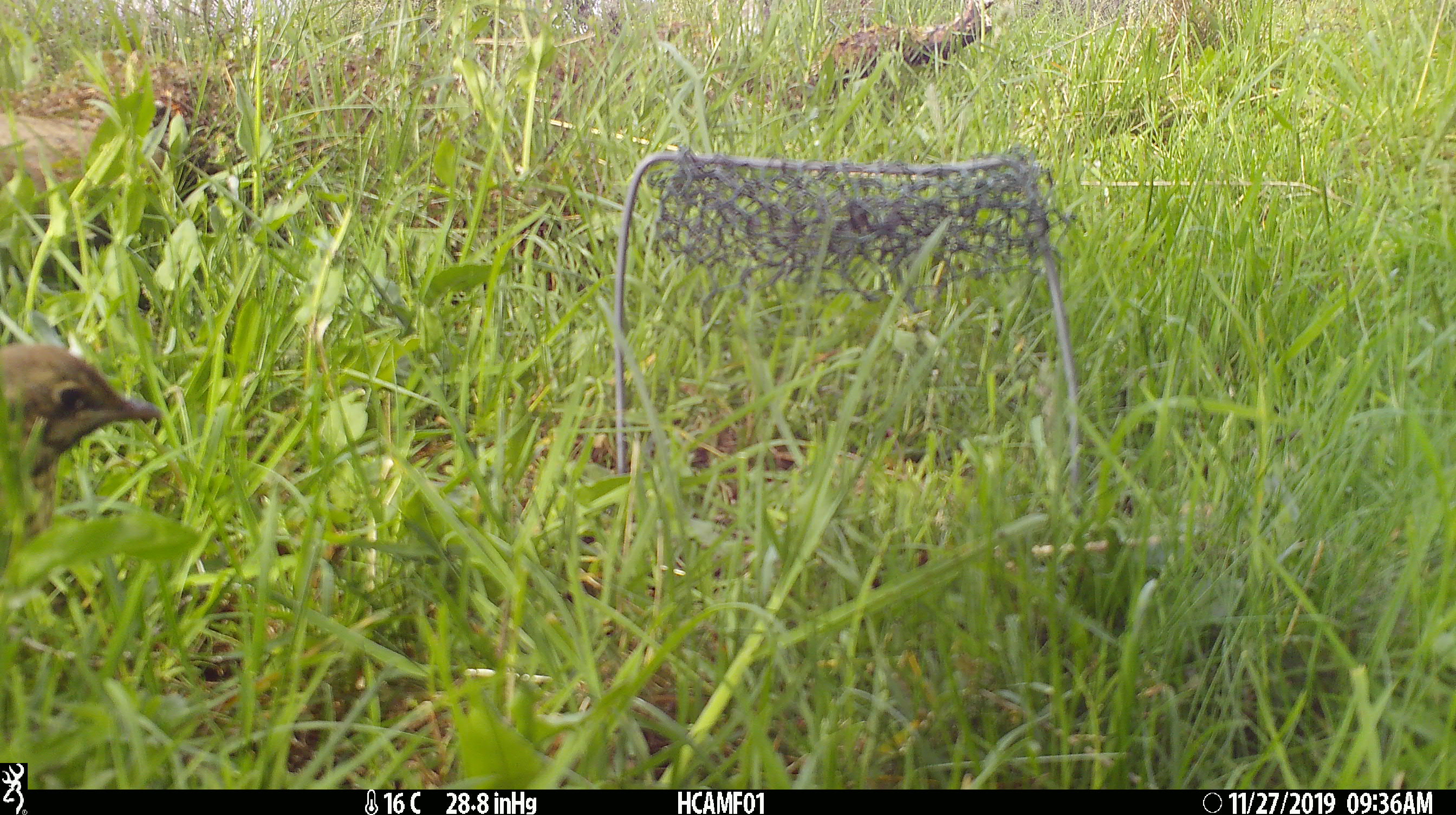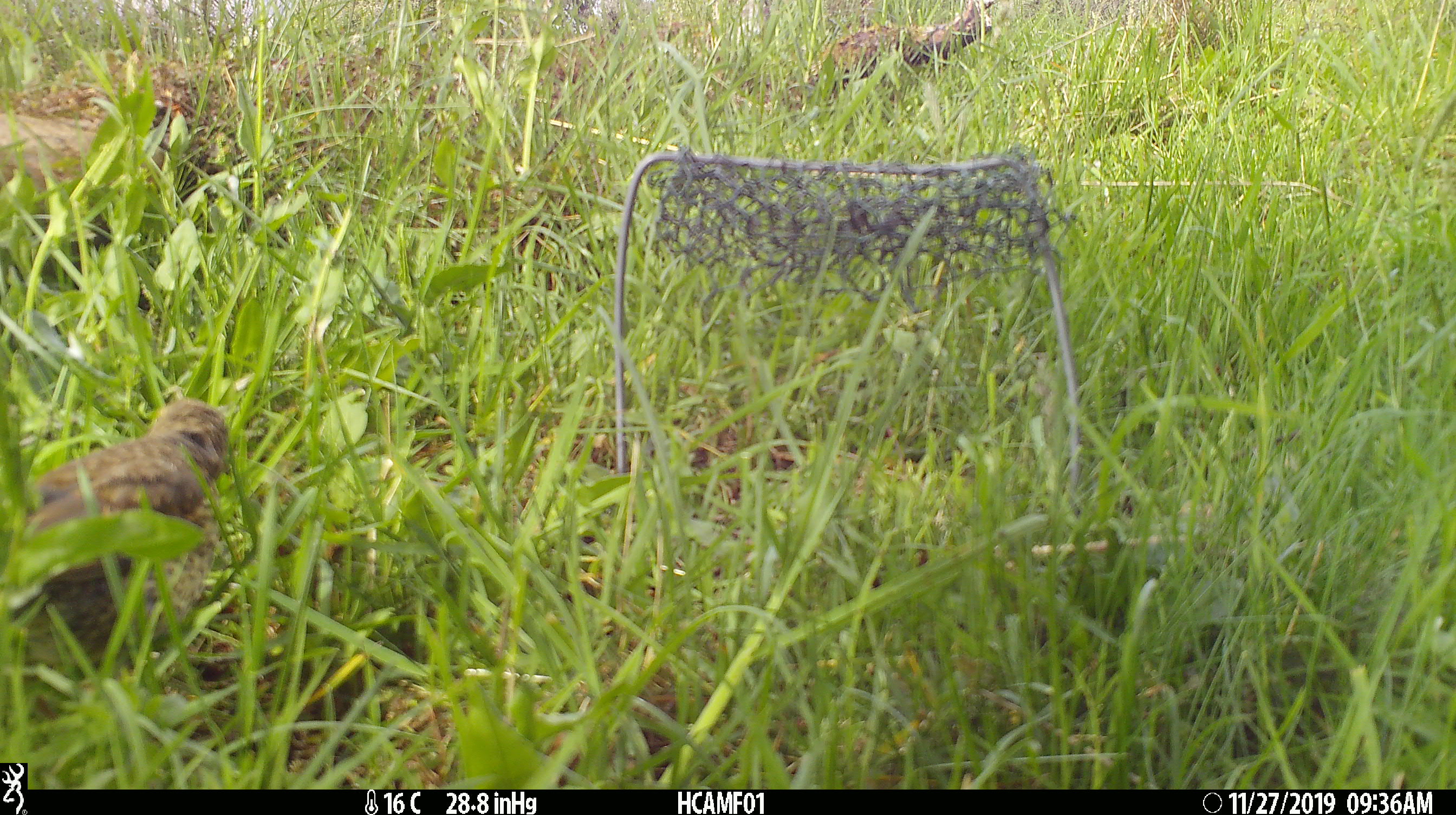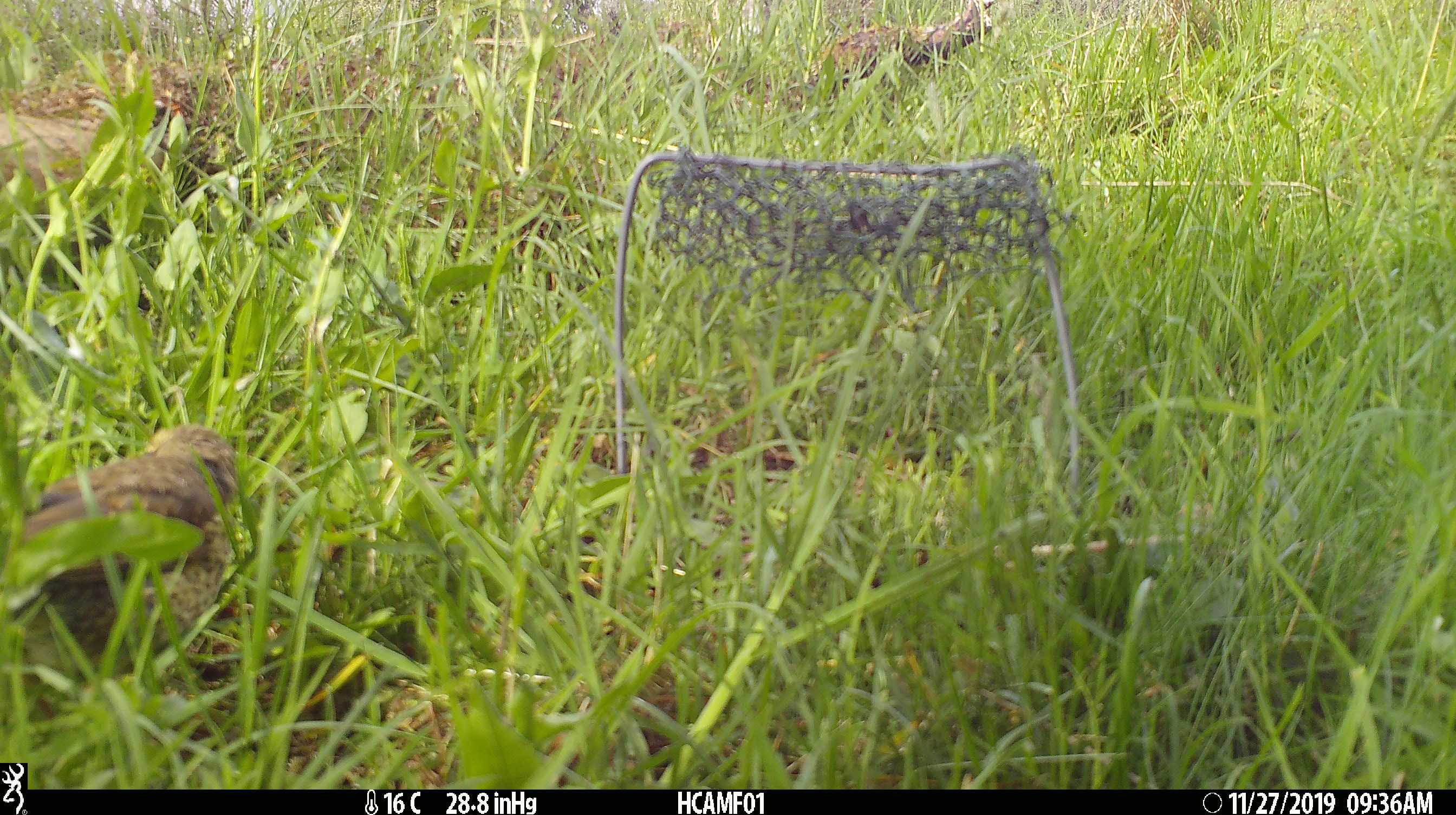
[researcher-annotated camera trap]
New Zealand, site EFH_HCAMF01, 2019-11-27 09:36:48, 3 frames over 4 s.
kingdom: Animalia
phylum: Chordata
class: Aves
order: Passeriformes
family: Turdidae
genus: Turdus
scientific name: Turdus philomelos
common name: song thrush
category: thrush